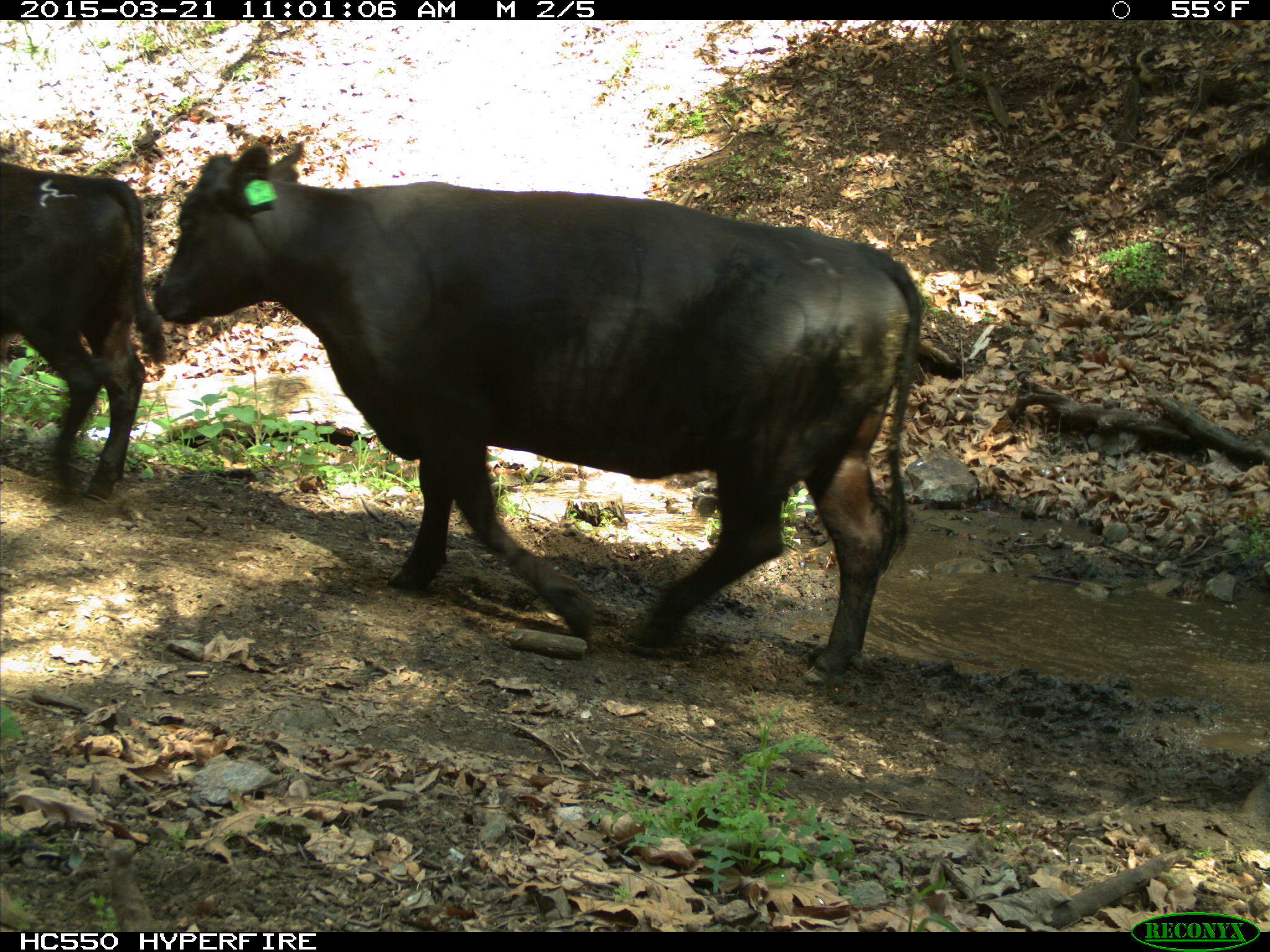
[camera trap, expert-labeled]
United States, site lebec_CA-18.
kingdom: Animalia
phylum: Chordata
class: Mammalia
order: Artiodactyla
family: Bovidae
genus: Bos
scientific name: Bos taurus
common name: domestic cow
Bos taurus (domestic cow).